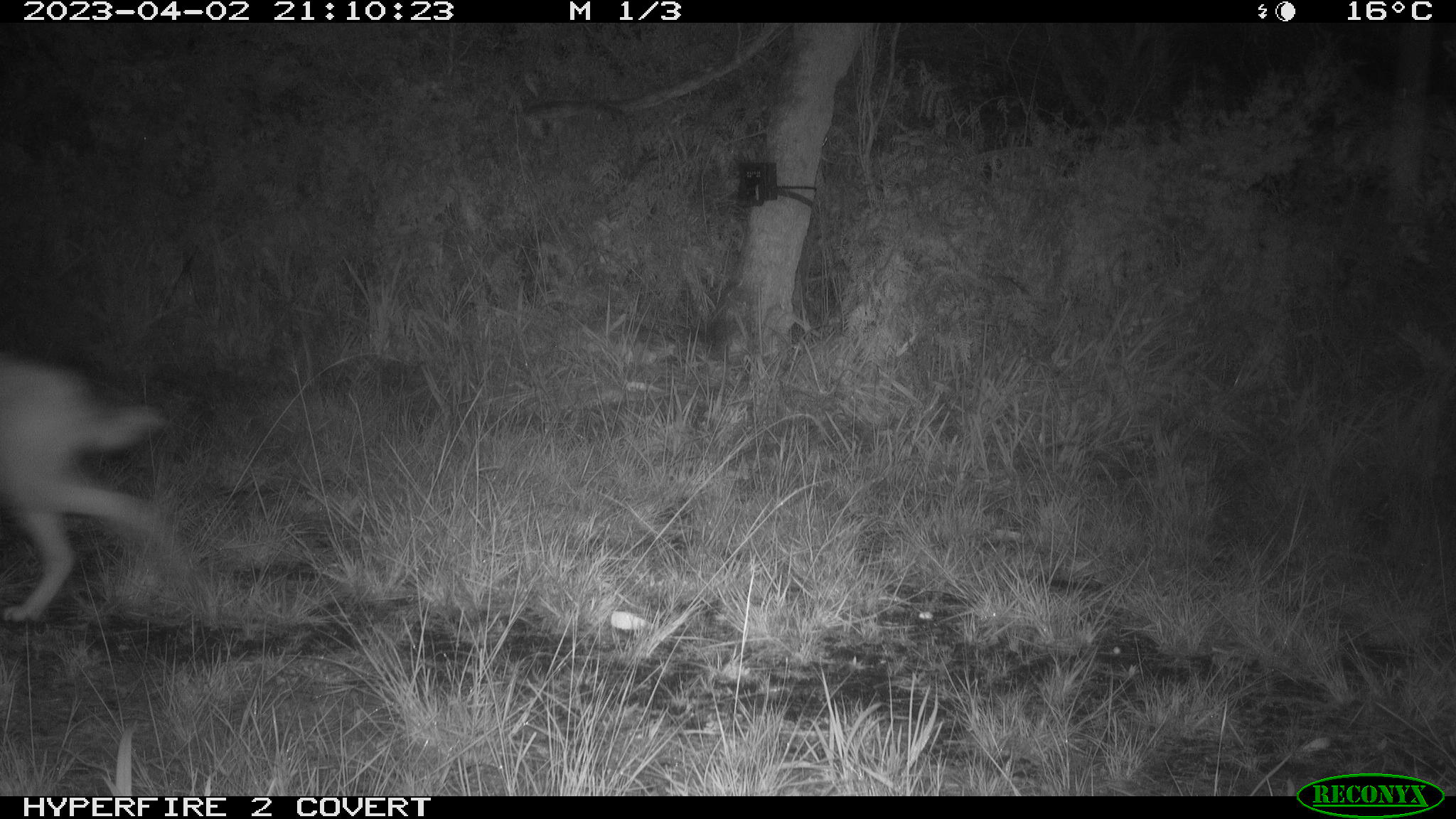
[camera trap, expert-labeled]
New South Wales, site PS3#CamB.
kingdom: Animalia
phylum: Chordata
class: Mammalia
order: Carnivora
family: Canidae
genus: Canis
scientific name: Canis familiaris dingo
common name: dingo